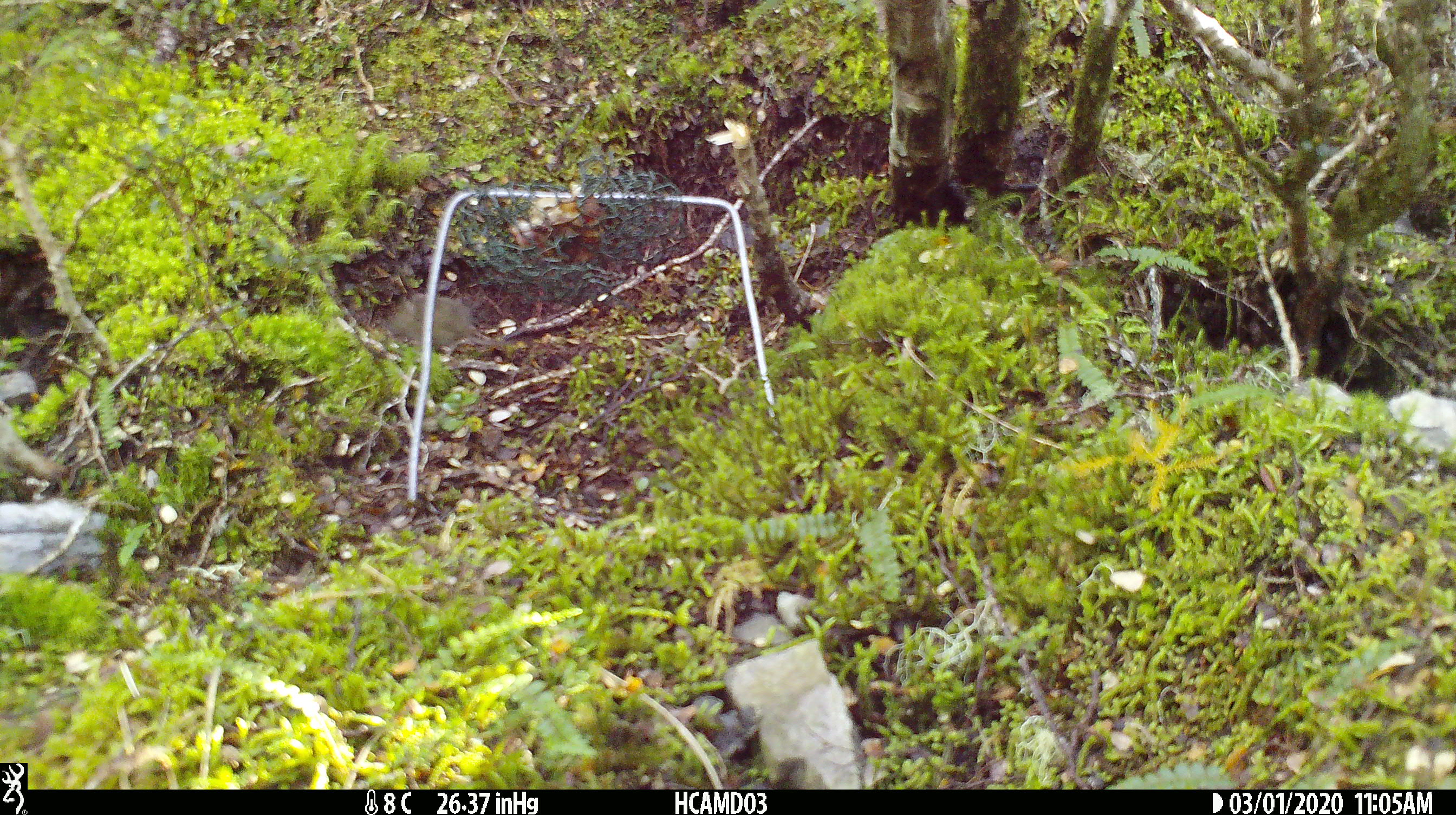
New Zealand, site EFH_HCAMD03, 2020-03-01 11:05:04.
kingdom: Animalia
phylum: Chordata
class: Mammalia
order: Rodentia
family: Muridae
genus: Mus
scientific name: Mus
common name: mouse